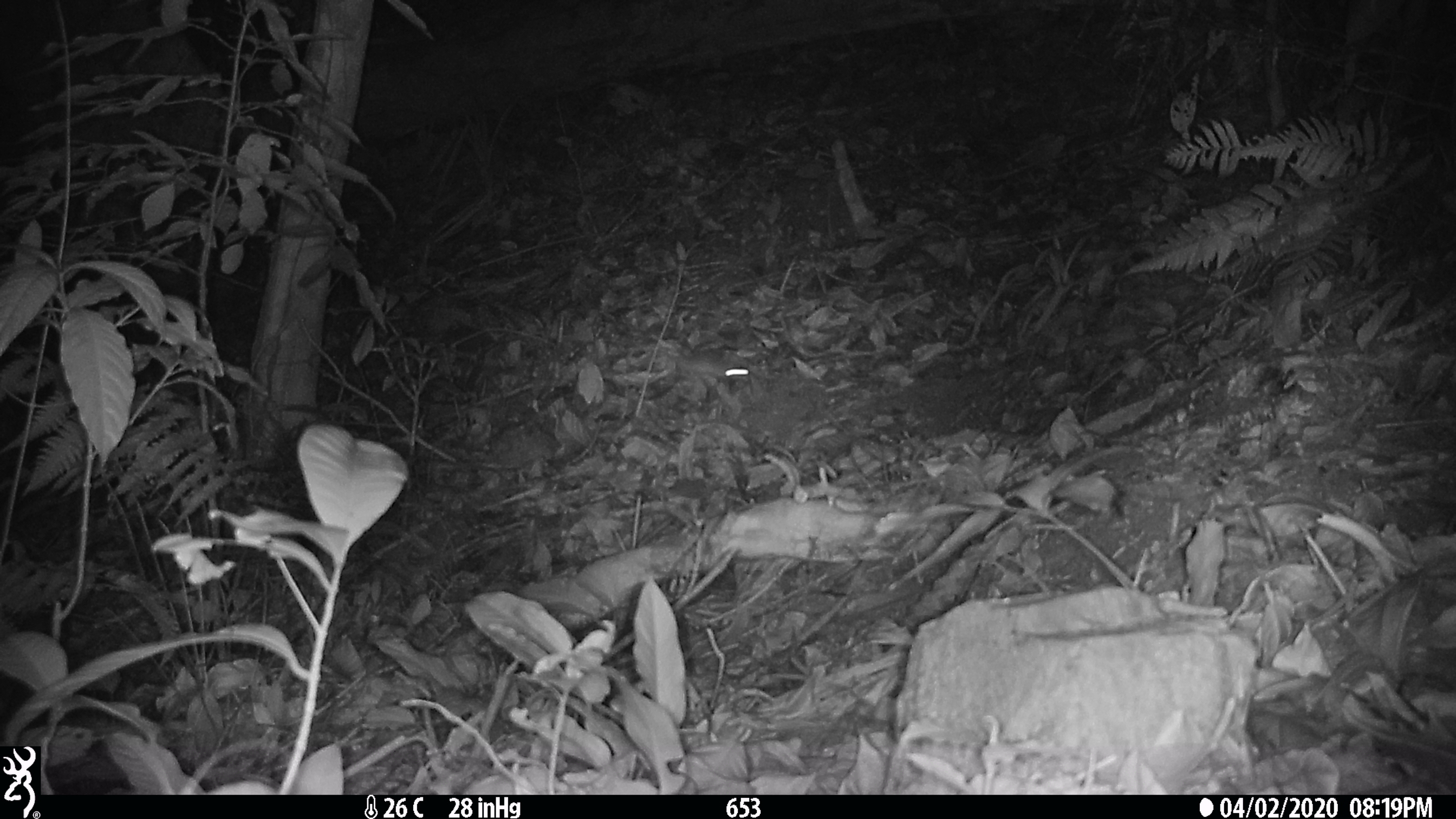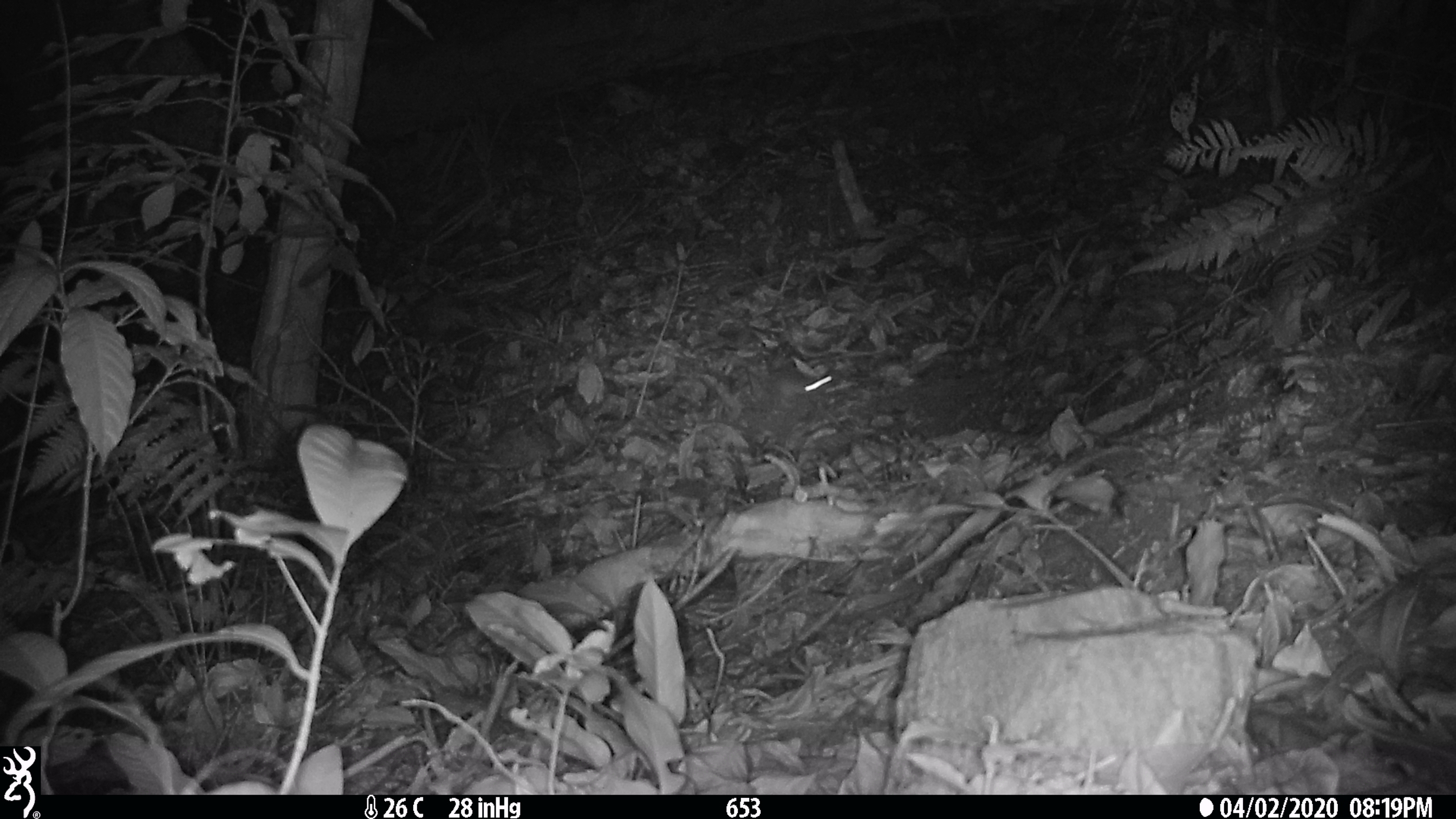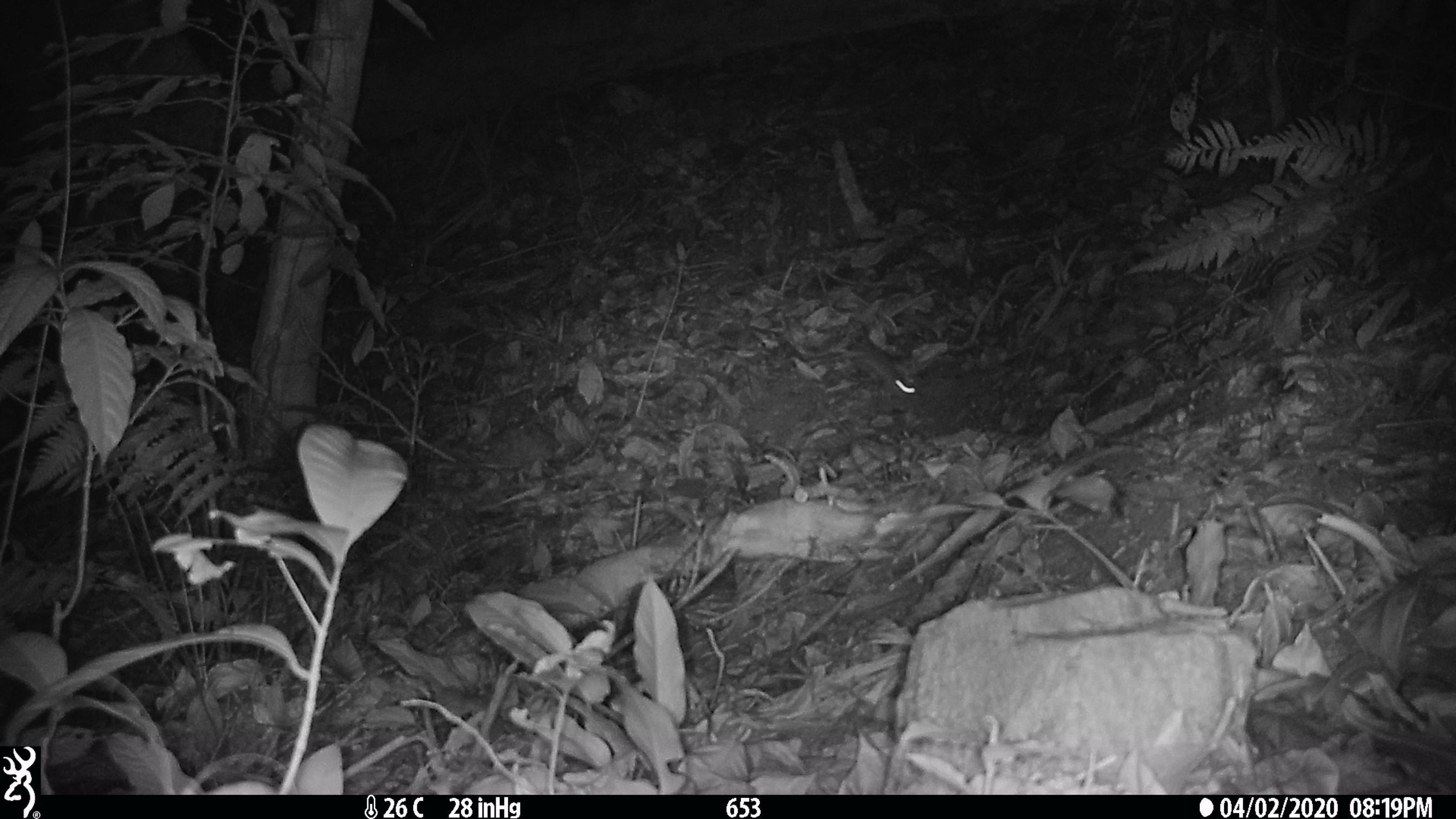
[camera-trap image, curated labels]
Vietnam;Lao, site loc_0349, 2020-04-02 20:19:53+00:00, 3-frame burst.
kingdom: Animalia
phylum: Chordata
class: Mammalia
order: Rodentia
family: Muridae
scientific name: Muridae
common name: old-world mice and rats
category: unidentified murid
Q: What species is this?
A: Unidentified murid (old-world mice and rats) (Muridae).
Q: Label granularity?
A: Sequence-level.